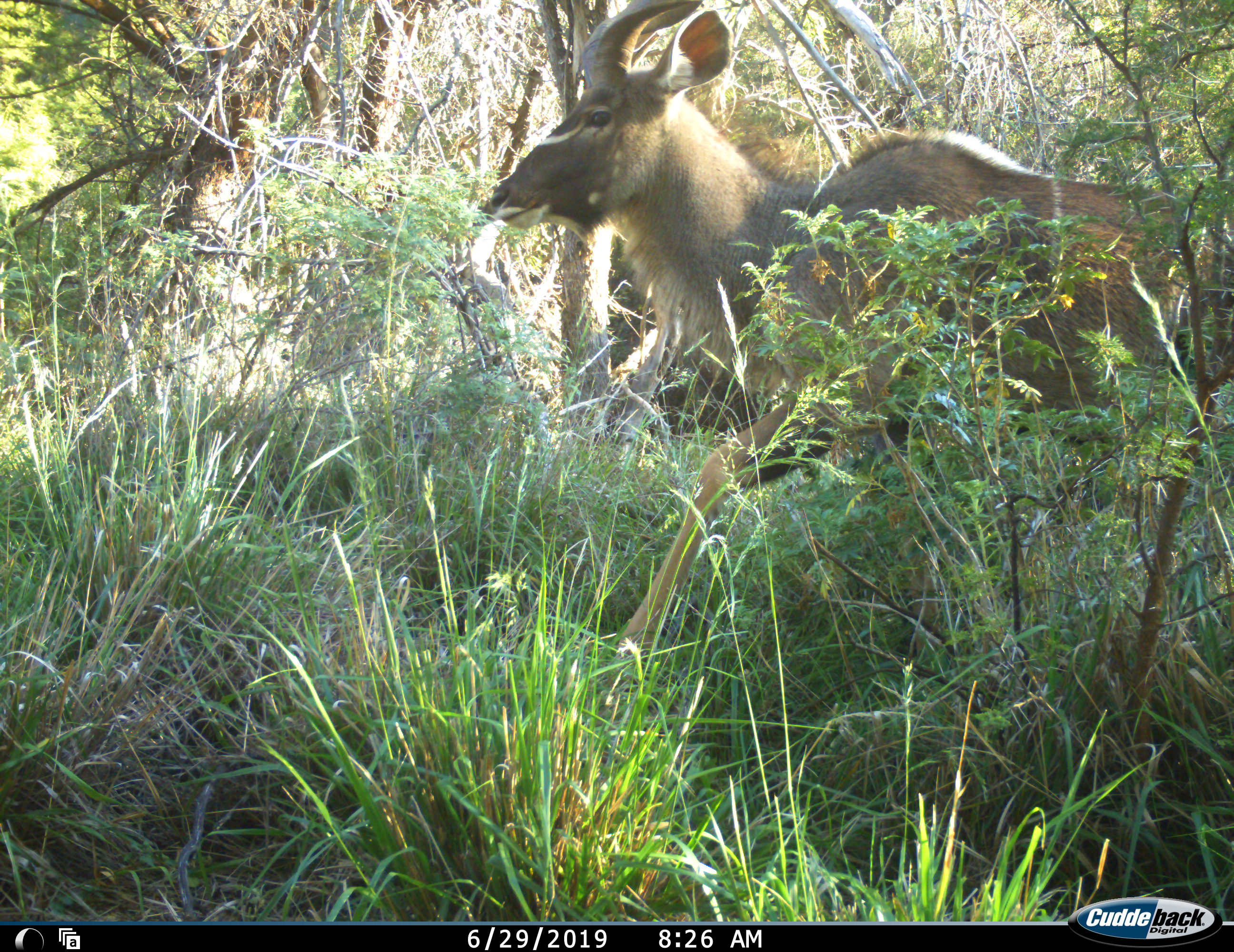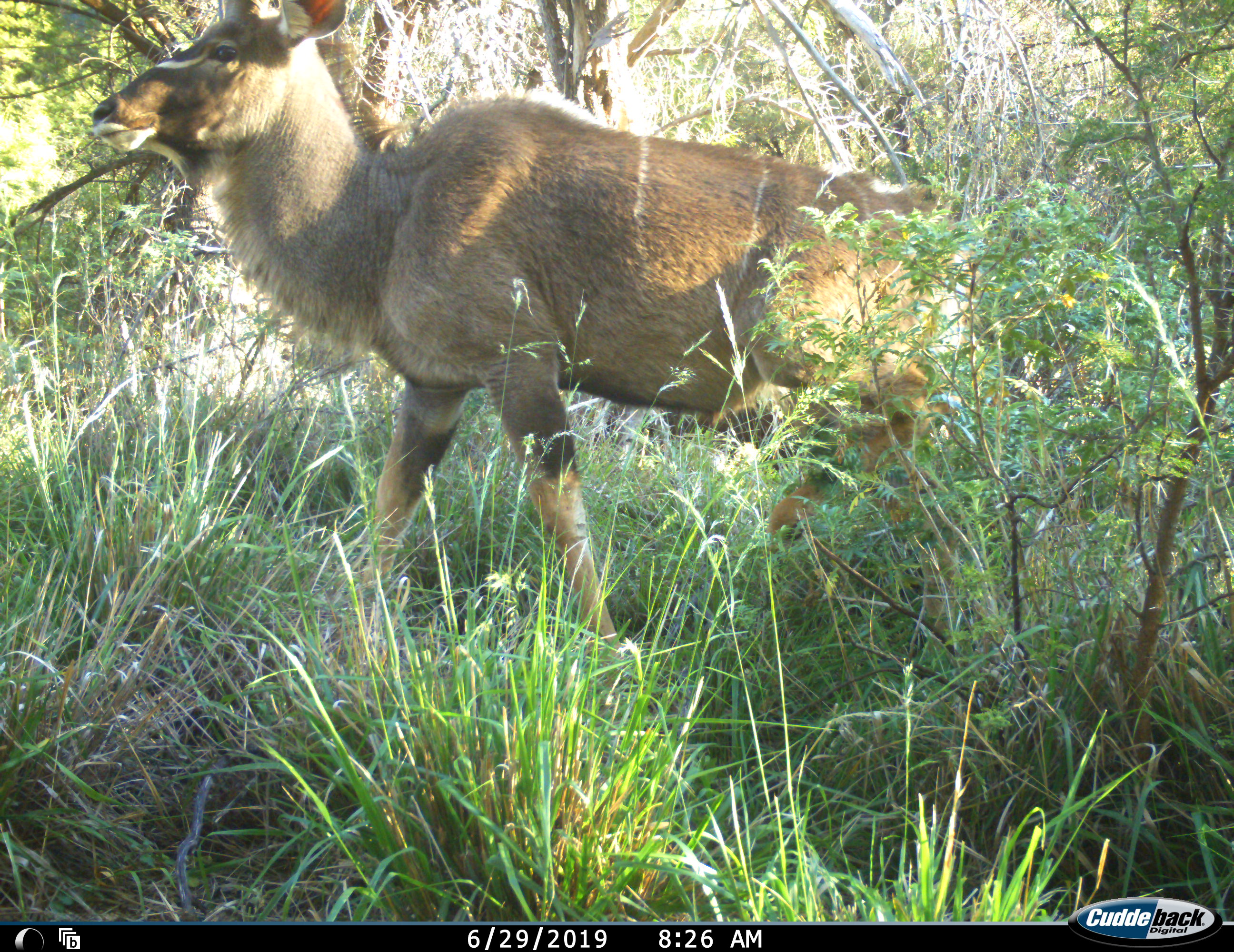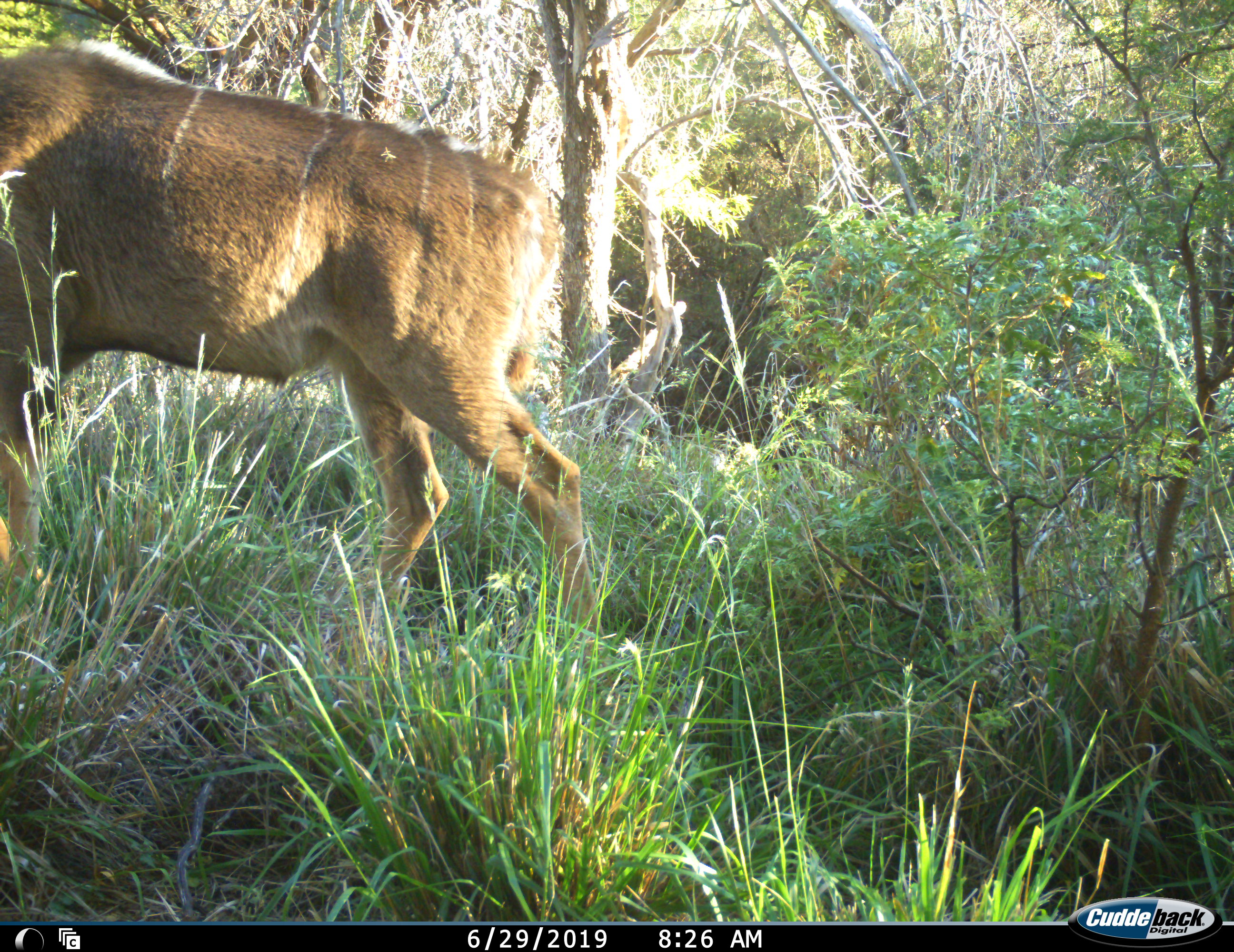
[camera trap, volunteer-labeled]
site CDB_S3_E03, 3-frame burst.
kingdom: Animalia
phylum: Chordata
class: Mammalia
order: Artiodactyla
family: Bovidae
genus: Tragelaphus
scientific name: Tragelaphus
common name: kudu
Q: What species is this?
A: Kudu (Tragelaphus).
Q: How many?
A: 1.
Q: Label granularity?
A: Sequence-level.